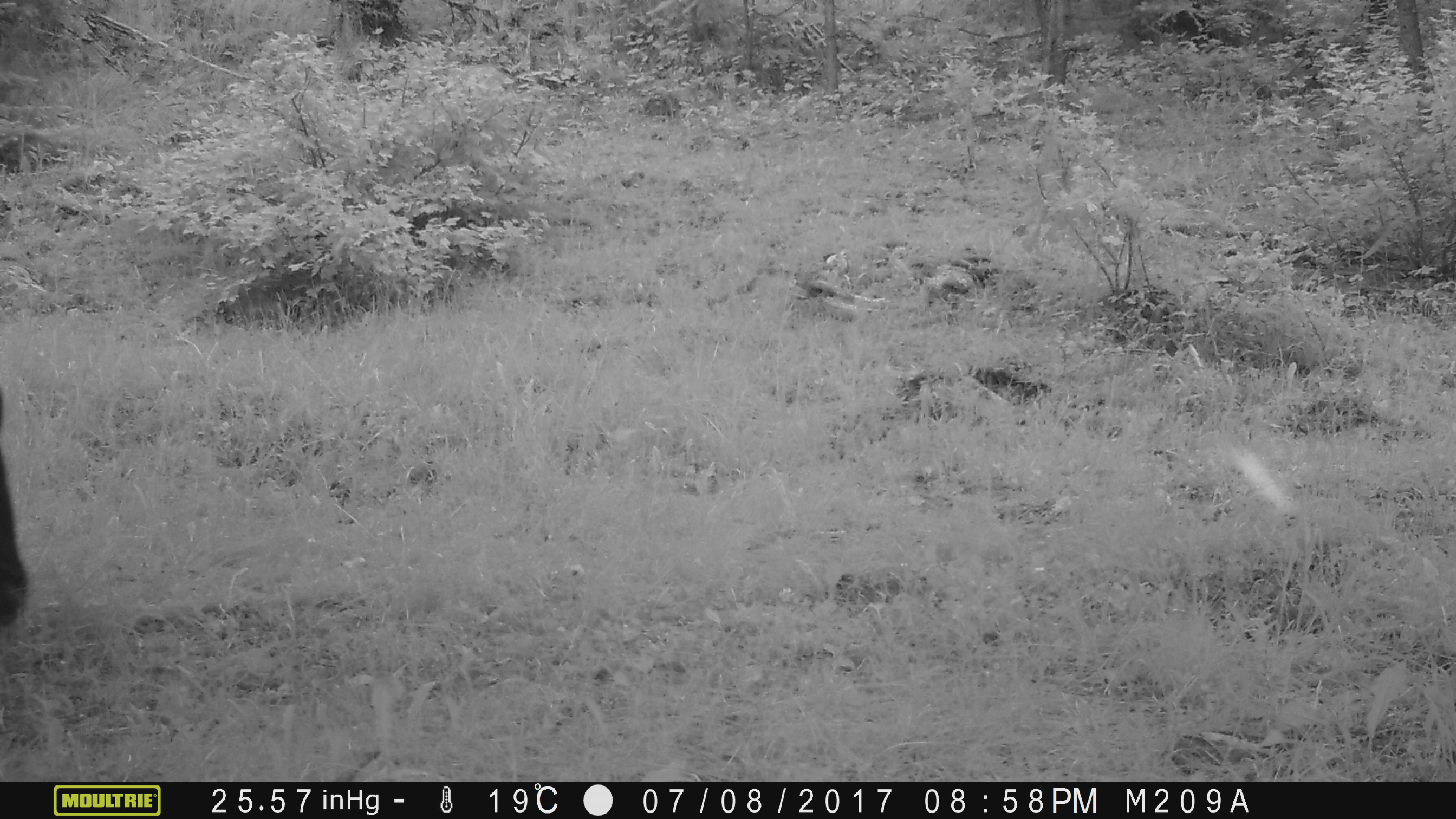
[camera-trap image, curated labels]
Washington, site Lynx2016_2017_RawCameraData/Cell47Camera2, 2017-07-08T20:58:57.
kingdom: Animalia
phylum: Chordata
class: Mammalia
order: Artiodactyla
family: Bovidae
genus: Bos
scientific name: Bos taurus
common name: domestic cattle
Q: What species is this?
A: Domestic cattle (Bos taurus).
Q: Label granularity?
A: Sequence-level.